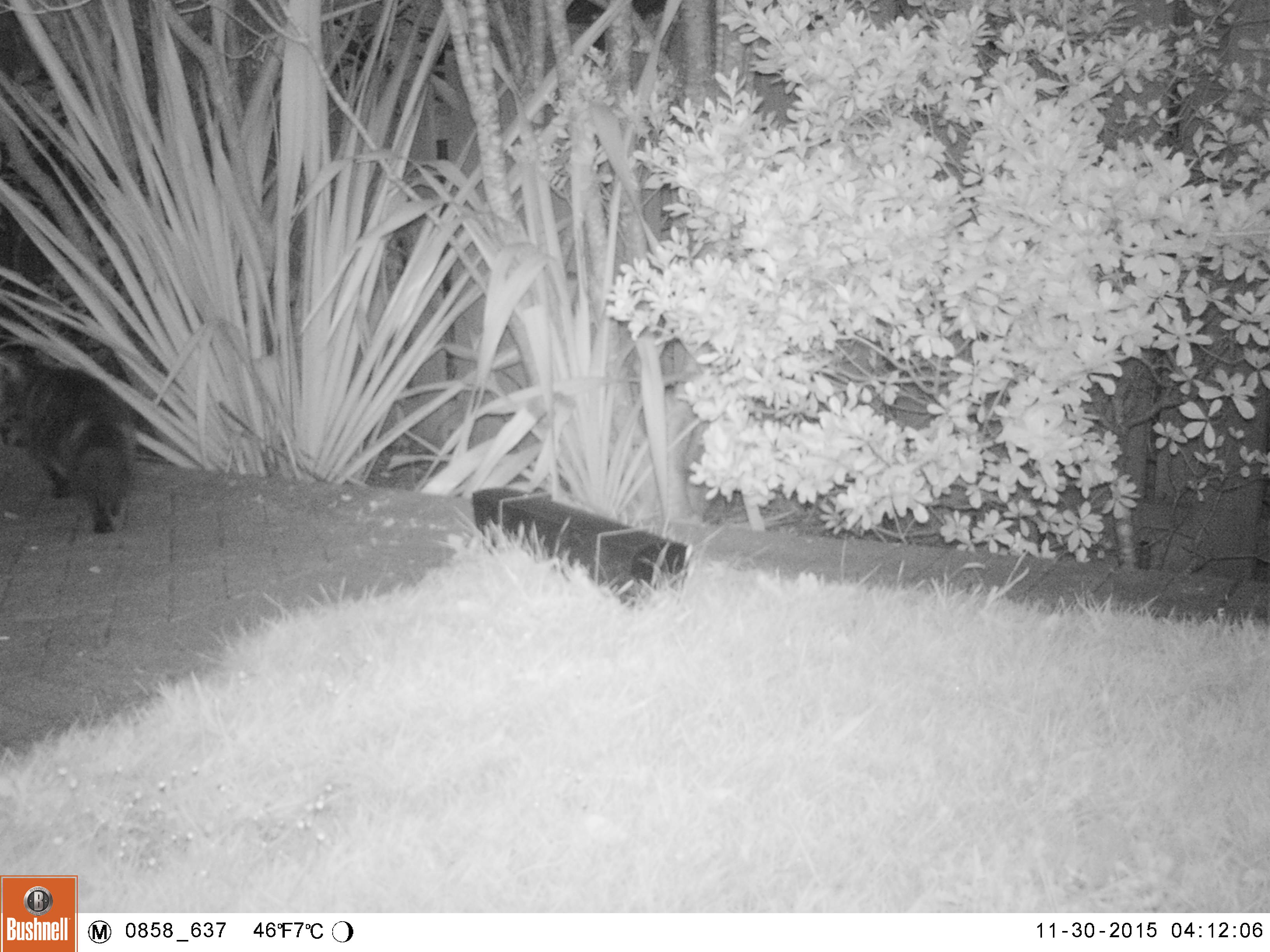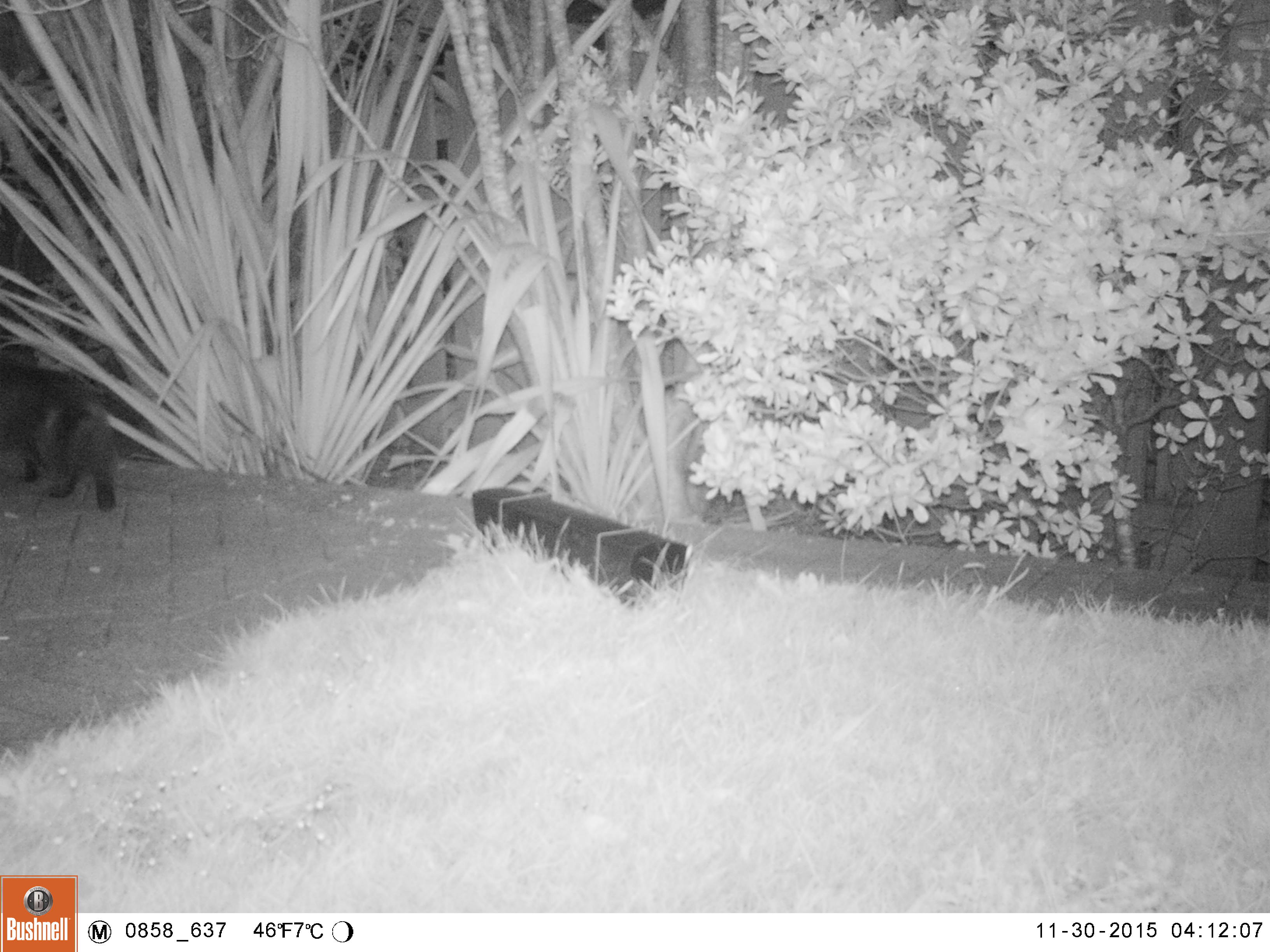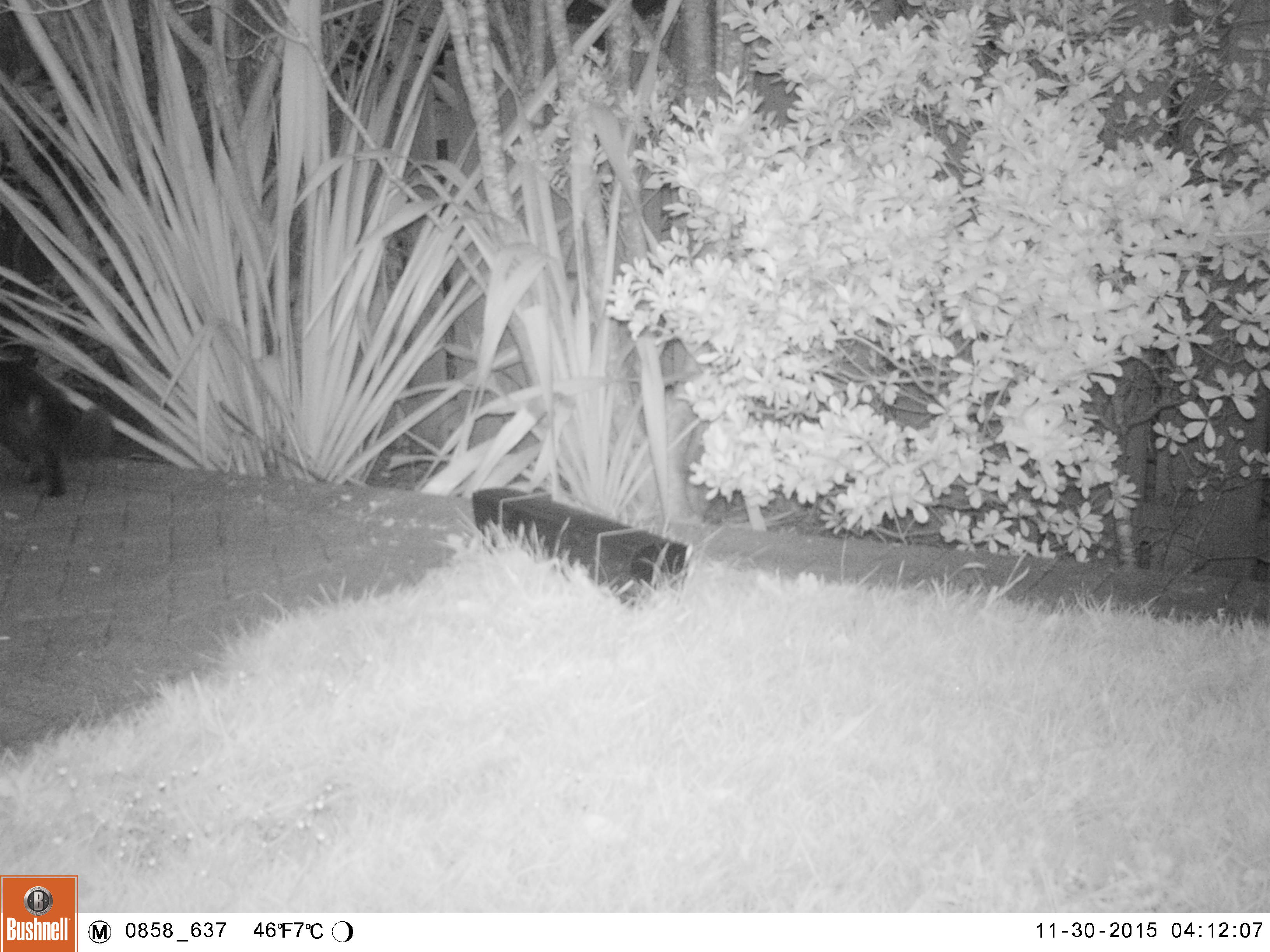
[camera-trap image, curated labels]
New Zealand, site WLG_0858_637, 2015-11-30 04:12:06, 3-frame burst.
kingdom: Animalia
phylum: Chordata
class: Mammalia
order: Carnivora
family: Felidae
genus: Felis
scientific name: Felis catus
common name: domestic cat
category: cat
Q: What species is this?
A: Cat (domestic cat) (Felis catus).